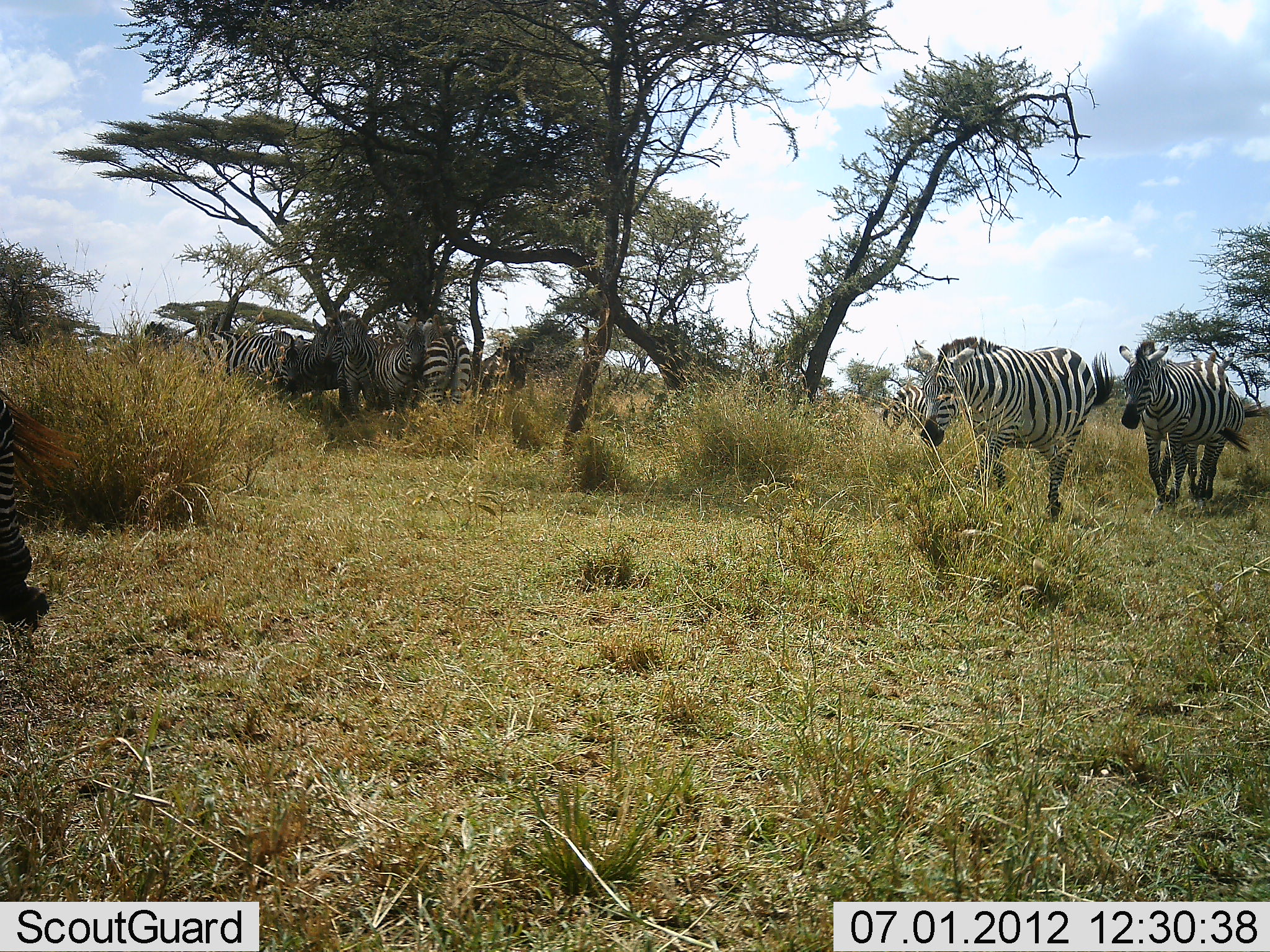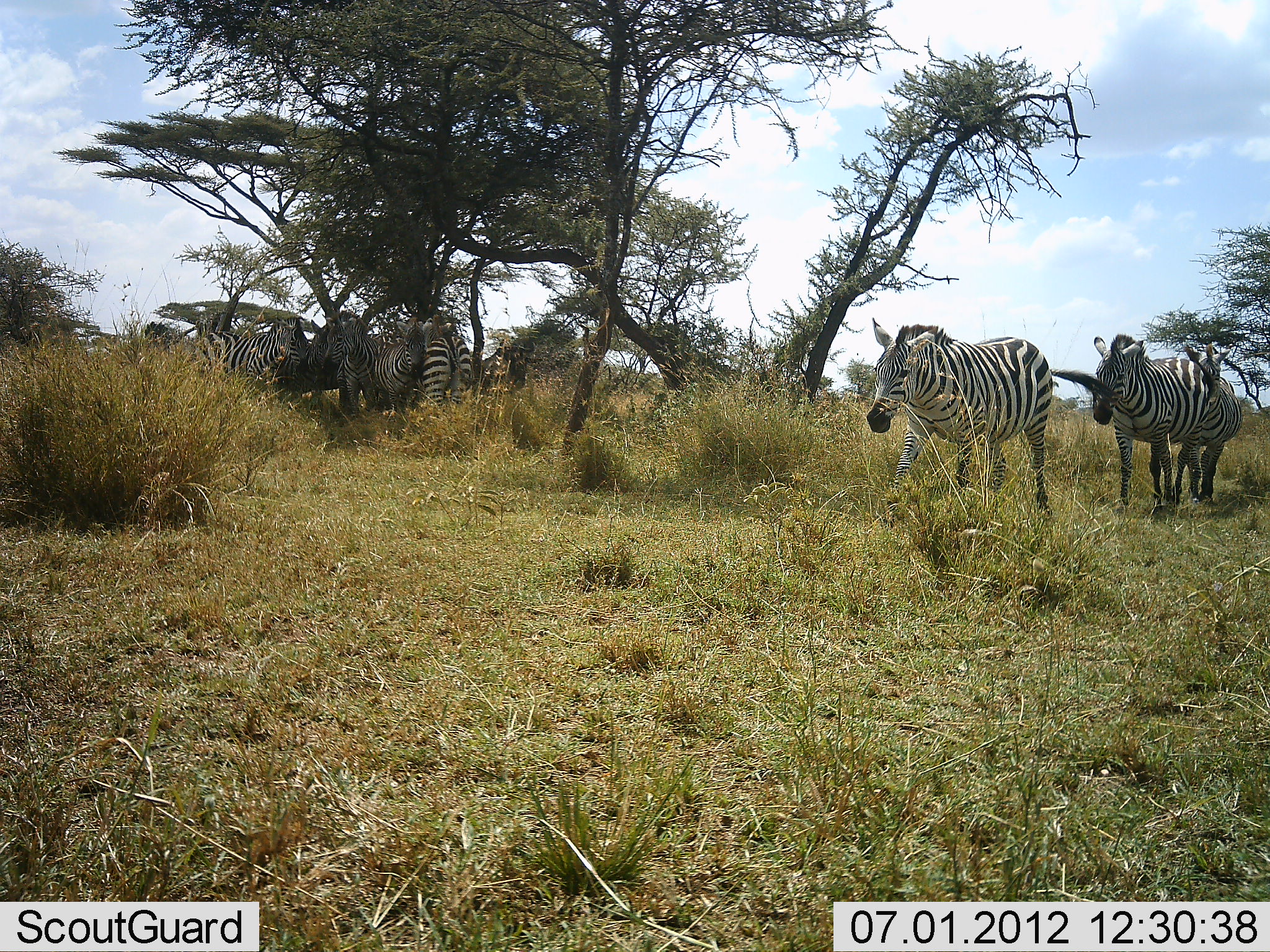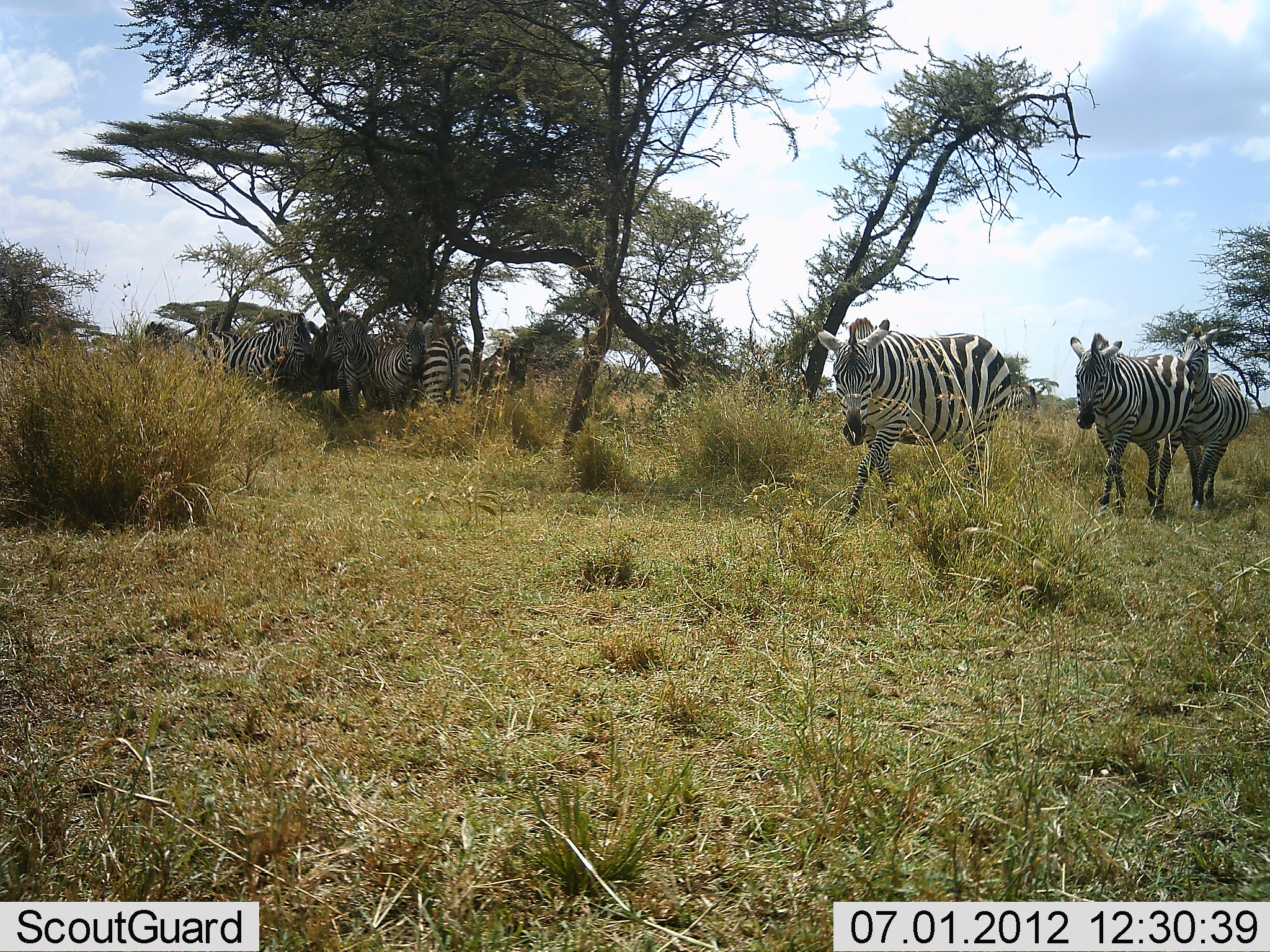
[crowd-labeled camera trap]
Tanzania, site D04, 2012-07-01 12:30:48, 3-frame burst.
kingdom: Animalia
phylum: Chordata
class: Mammalia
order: Perissodactyla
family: Equidae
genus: Equus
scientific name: Equus quagga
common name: plains zebra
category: zebra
Zebra (plains zebra) (Equus quagga), count 7. Behavior (volunteer vote fractions): standing 70%, resting 10%, moving 100%, interacting 10%. Young present (vote fraction): 10%. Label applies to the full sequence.